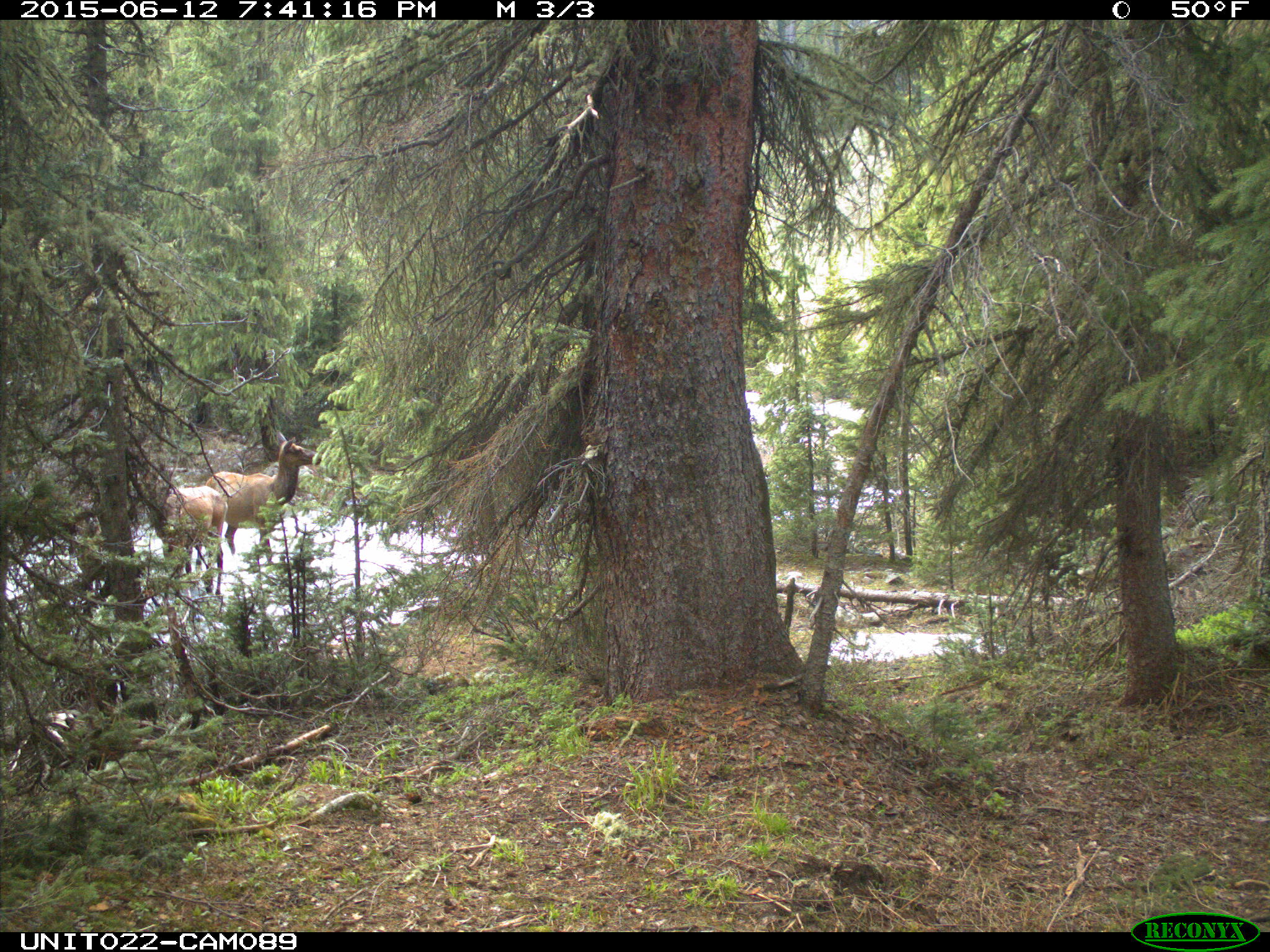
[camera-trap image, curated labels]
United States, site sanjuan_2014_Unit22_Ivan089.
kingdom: Animalia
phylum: Chordata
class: Mammalia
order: Artiodactyla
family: Cervidae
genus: Cervus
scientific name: Cervus elaphus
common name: red deer